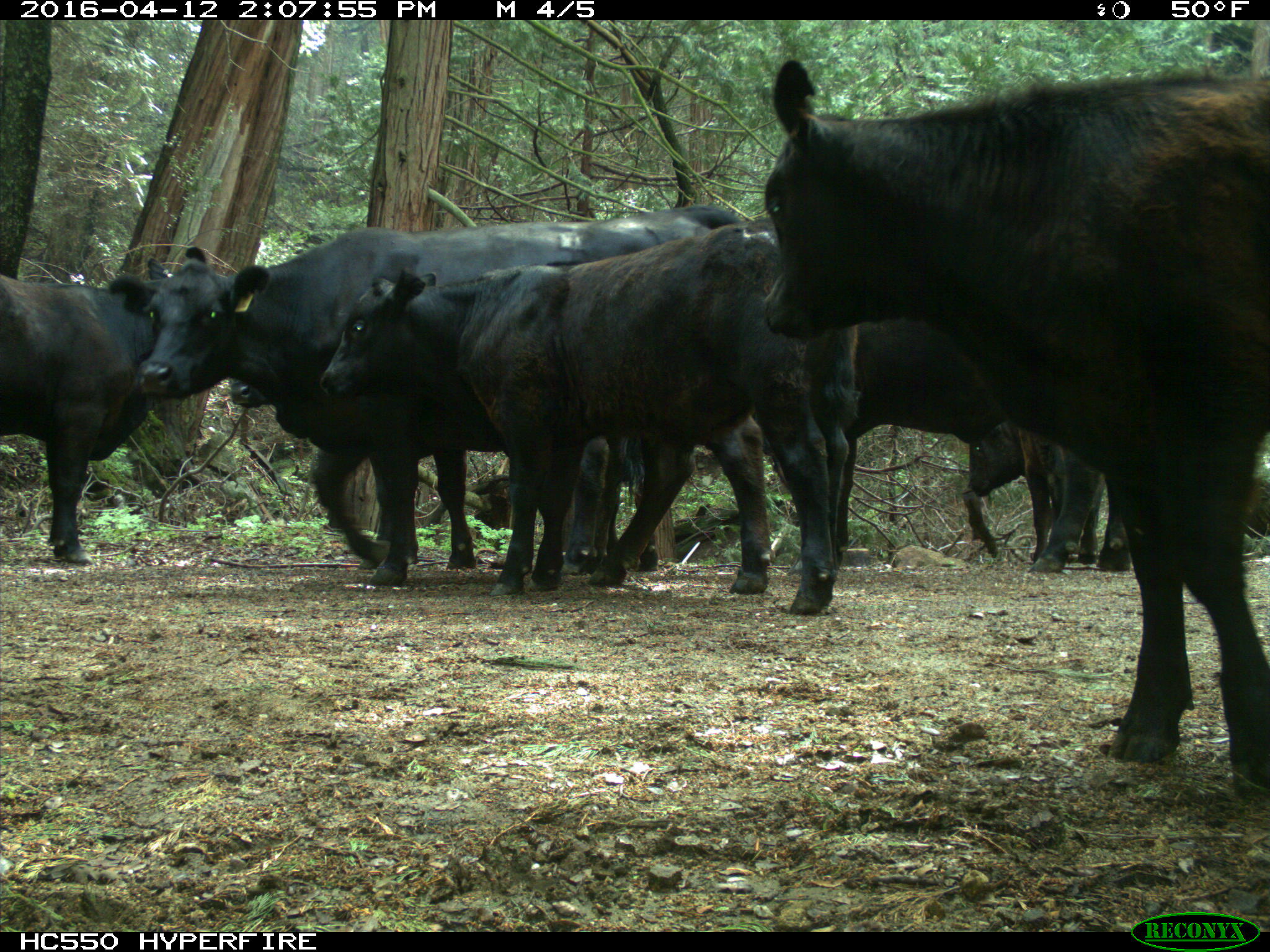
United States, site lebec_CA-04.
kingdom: Animalia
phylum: Chordata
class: Mammalia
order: Artiodactyla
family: Bovidae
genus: Bos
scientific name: Bos taurus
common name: domestic cow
Bos taurus (domestic cow).